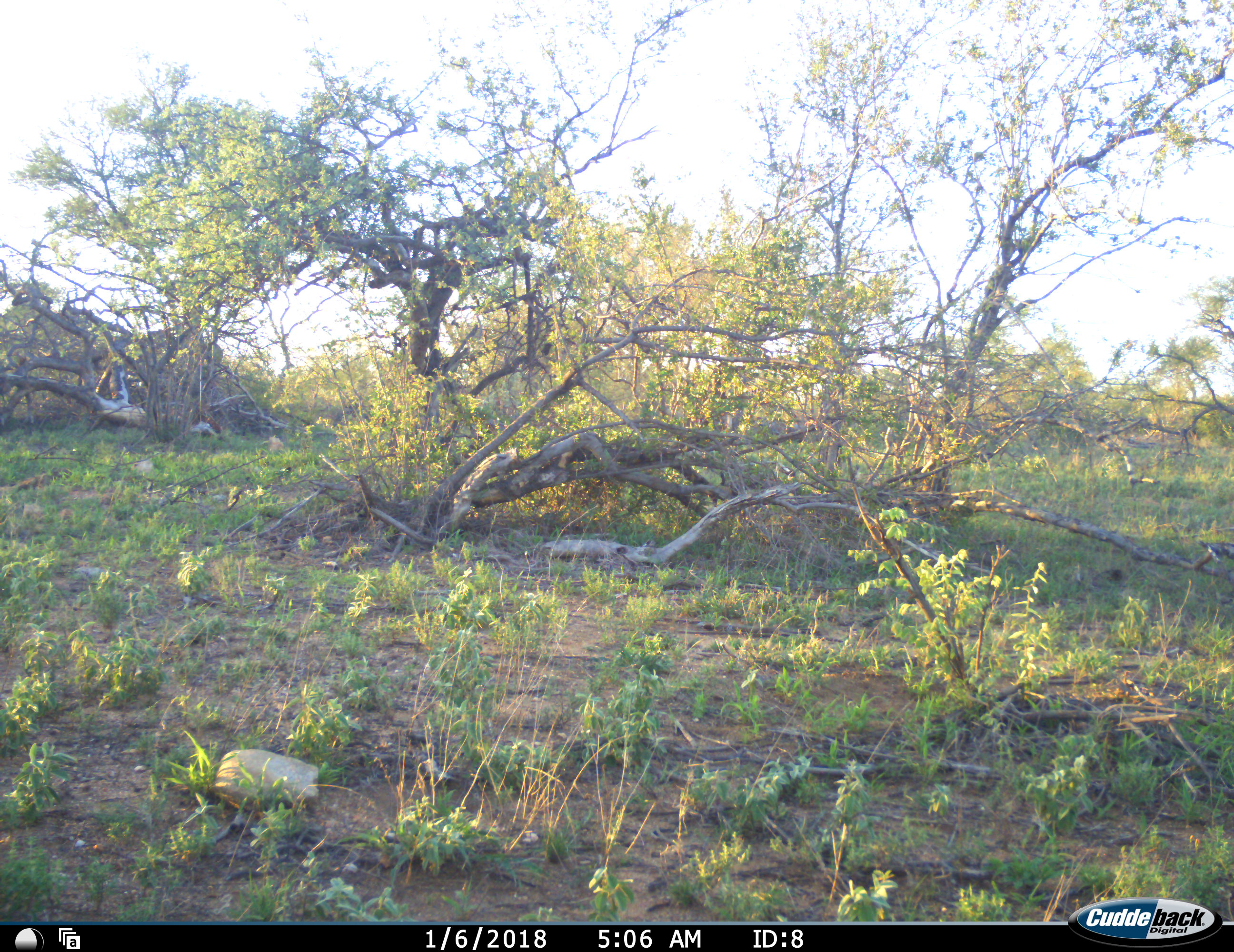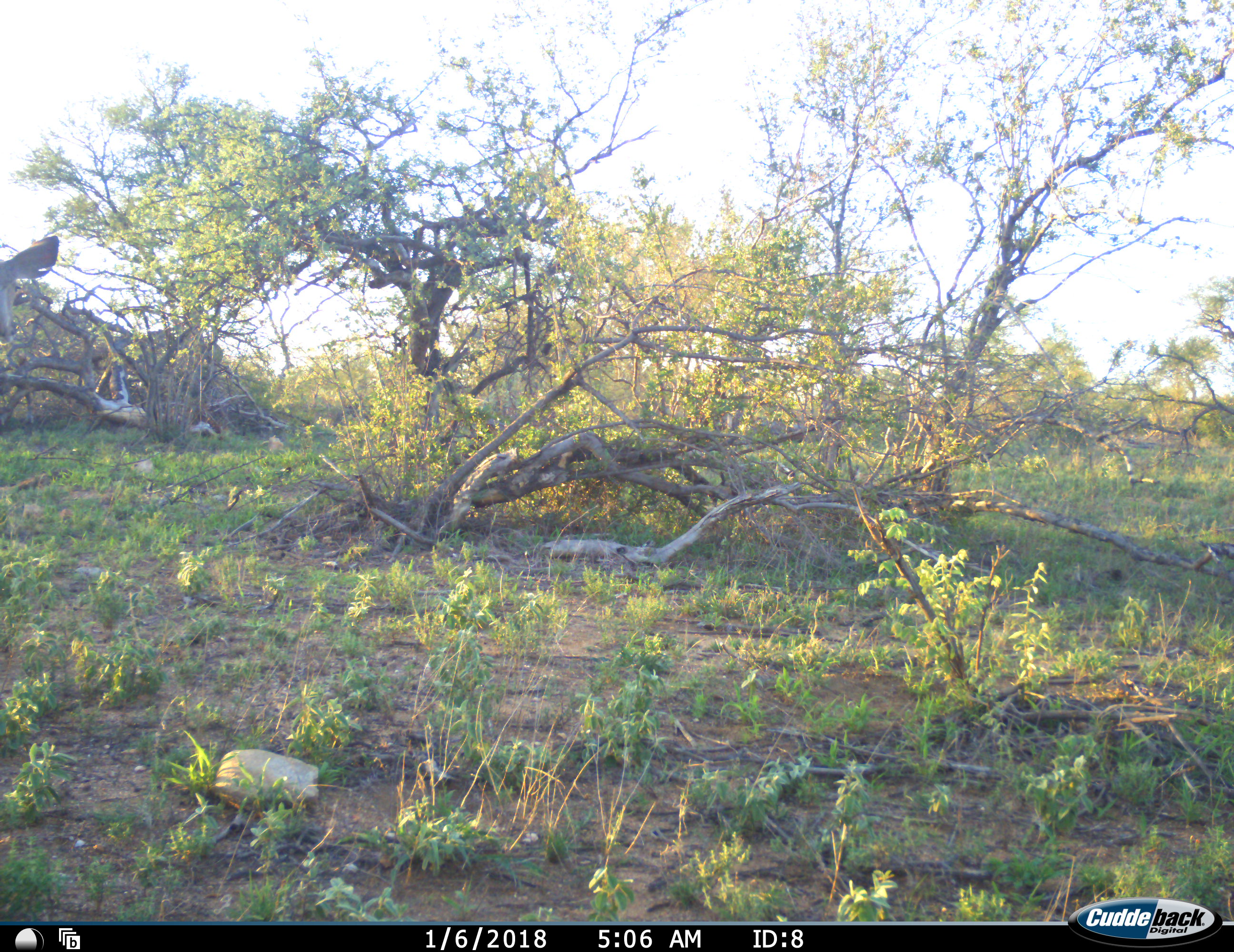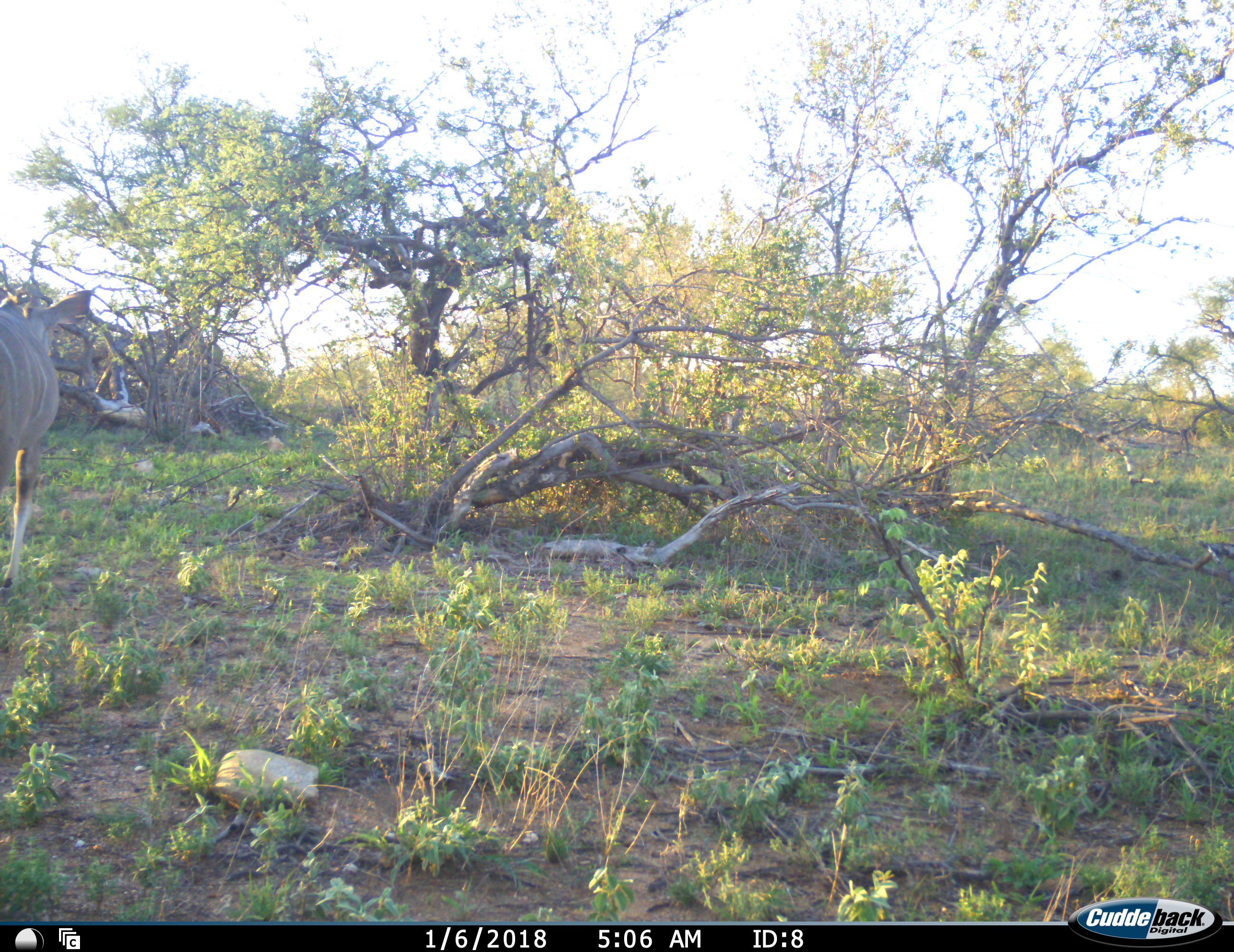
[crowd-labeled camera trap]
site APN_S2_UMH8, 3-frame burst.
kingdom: Animalia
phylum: Chordata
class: Mammalia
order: Artiodactyla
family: Bovidae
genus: Tragelaphus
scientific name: Tragelaphus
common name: kudu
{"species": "kudu (Tragelaphus)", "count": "1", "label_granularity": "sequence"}